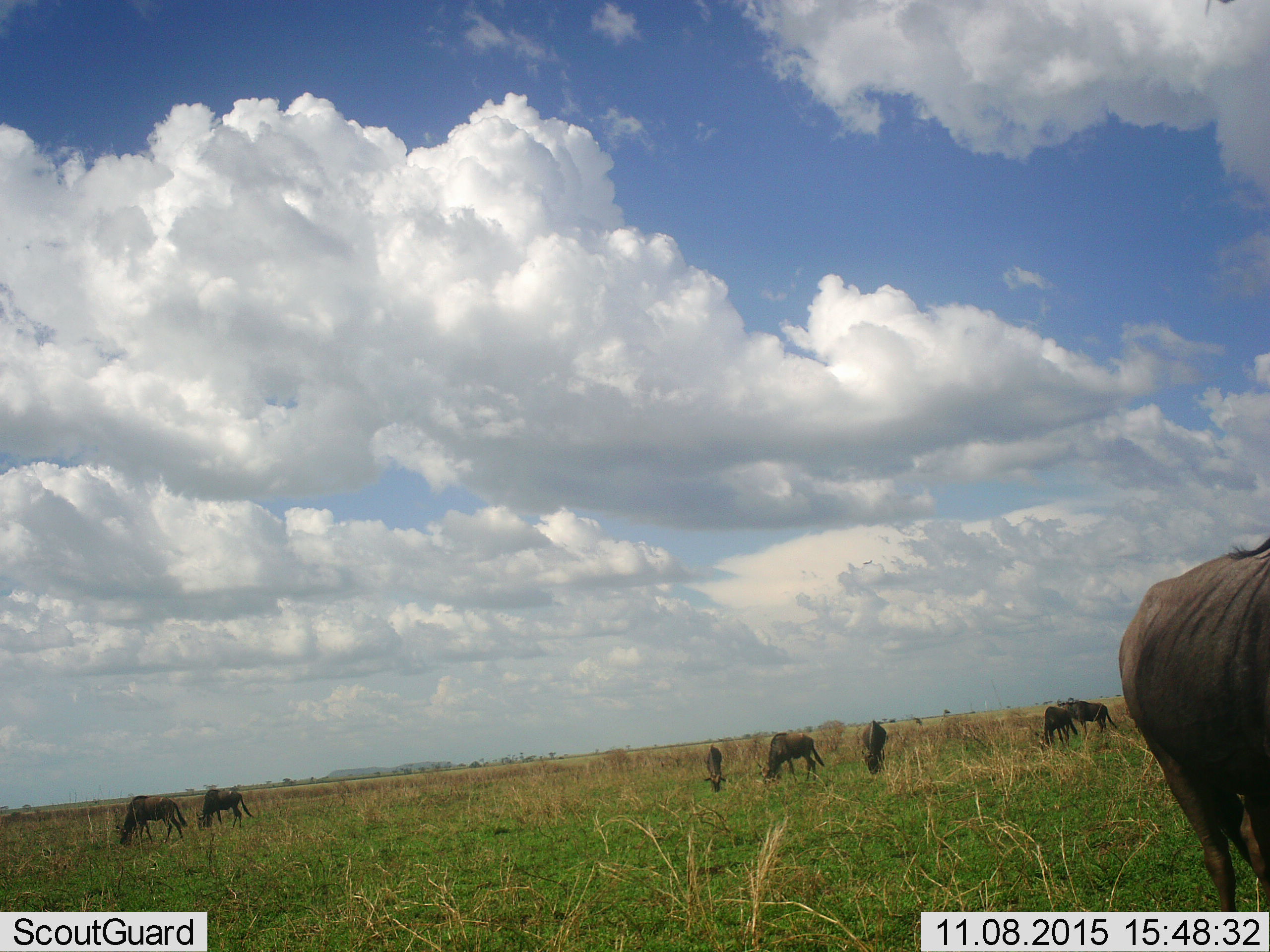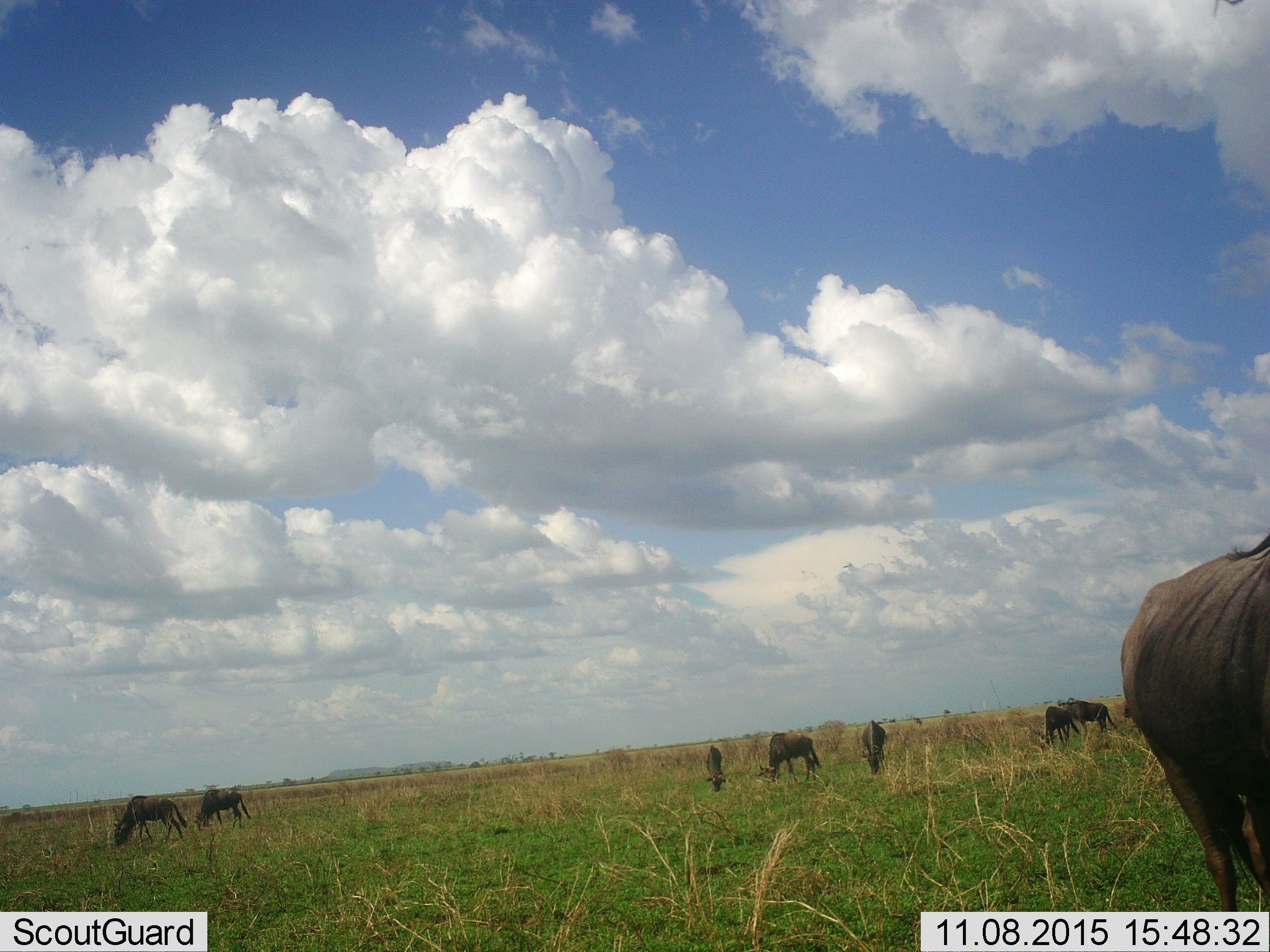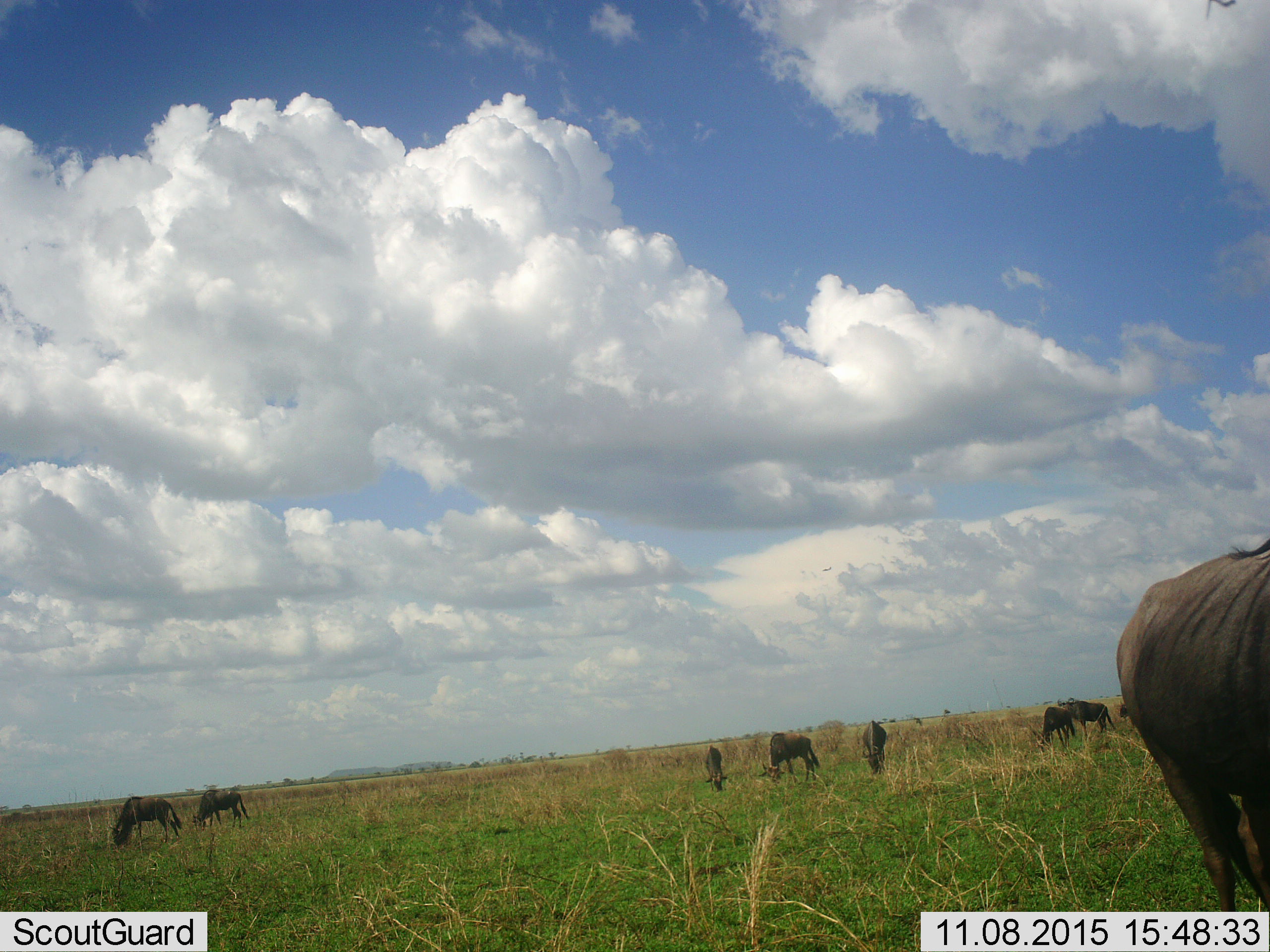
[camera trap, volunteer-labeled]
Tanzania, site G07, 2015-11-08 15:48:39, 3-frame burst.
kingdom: Animalia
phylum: Chordata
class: Mammalia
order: Artiodactyla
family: Bovidae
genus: Connochaetes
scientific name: Connochaetes taurinus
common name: blue wildebeest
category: wildebeest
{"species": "wildebeest (blue wildebeest) (Connochaetes taurinus)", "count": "8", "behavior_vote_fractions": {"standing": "30%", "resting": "0%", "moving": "30%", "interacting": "0%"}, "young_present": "10%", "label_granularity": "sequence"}